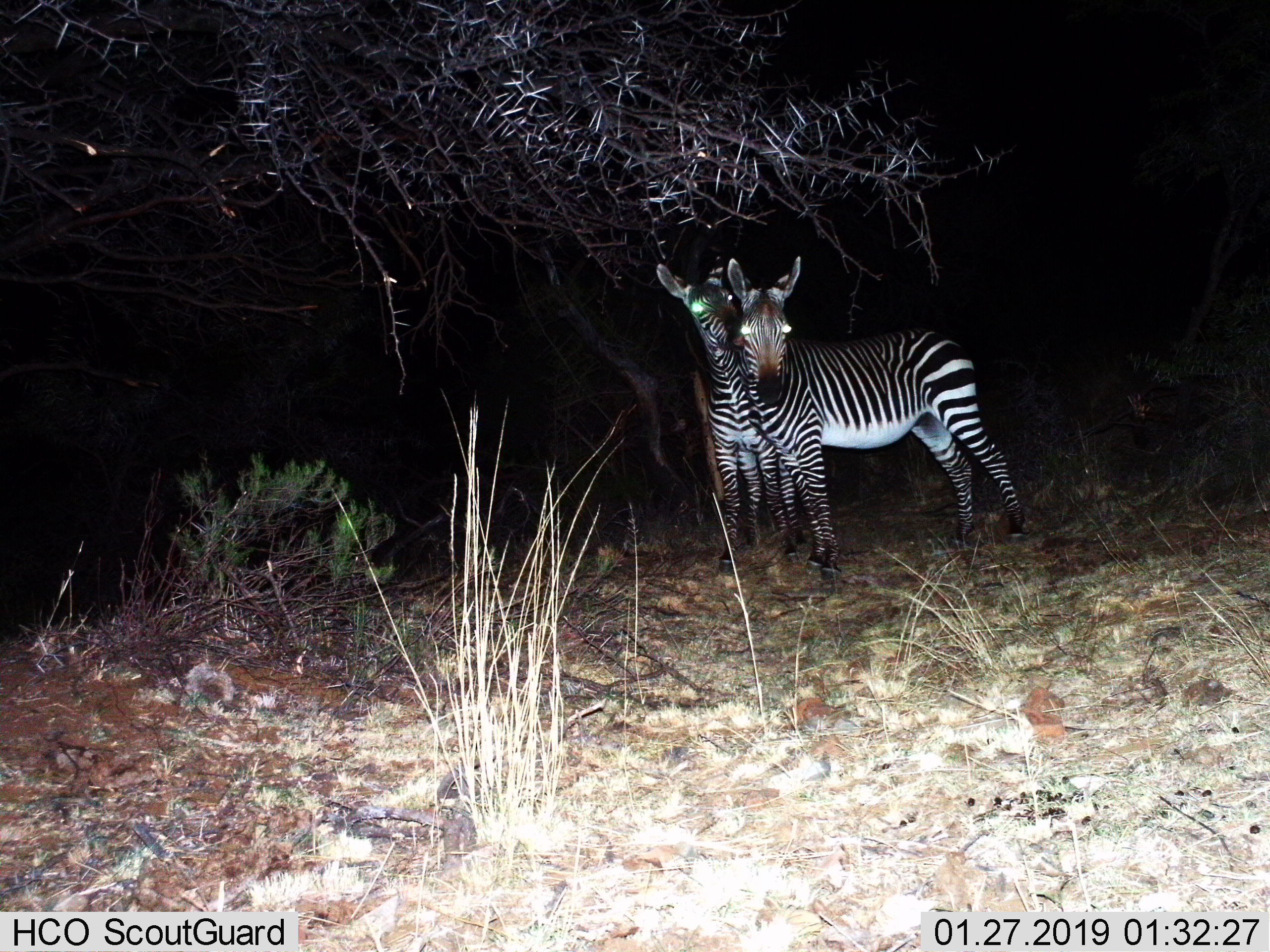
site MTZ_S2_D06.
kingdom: Animalia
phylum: Chordata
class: Mammalia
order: Perissodactyla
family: Equidae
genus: Equus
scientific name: Equus zebra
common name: mountain zebra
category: zebramountain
Zebramountain (mountain zebra) (Equus zebra), count 2. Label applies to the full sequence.